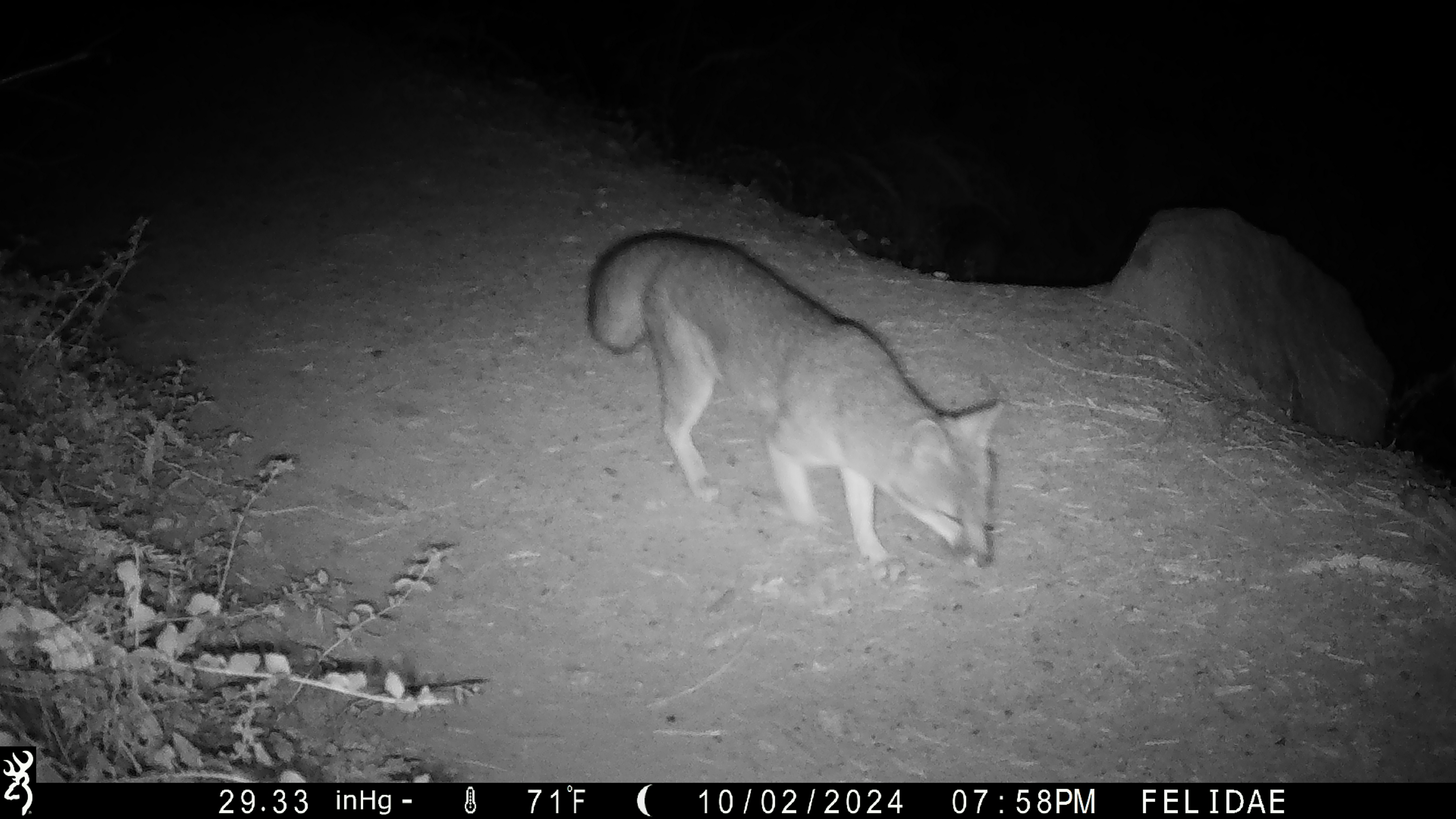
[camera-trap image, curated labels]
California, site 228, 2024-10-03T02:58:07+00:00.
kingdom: Animalia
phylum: Chordata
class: Mammalia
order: Carnivora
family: Canidae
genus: Urocyon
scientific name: Urocyon cinereoargenteus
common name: gray fox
Gray fox (Urocyon cinereoargenteus).